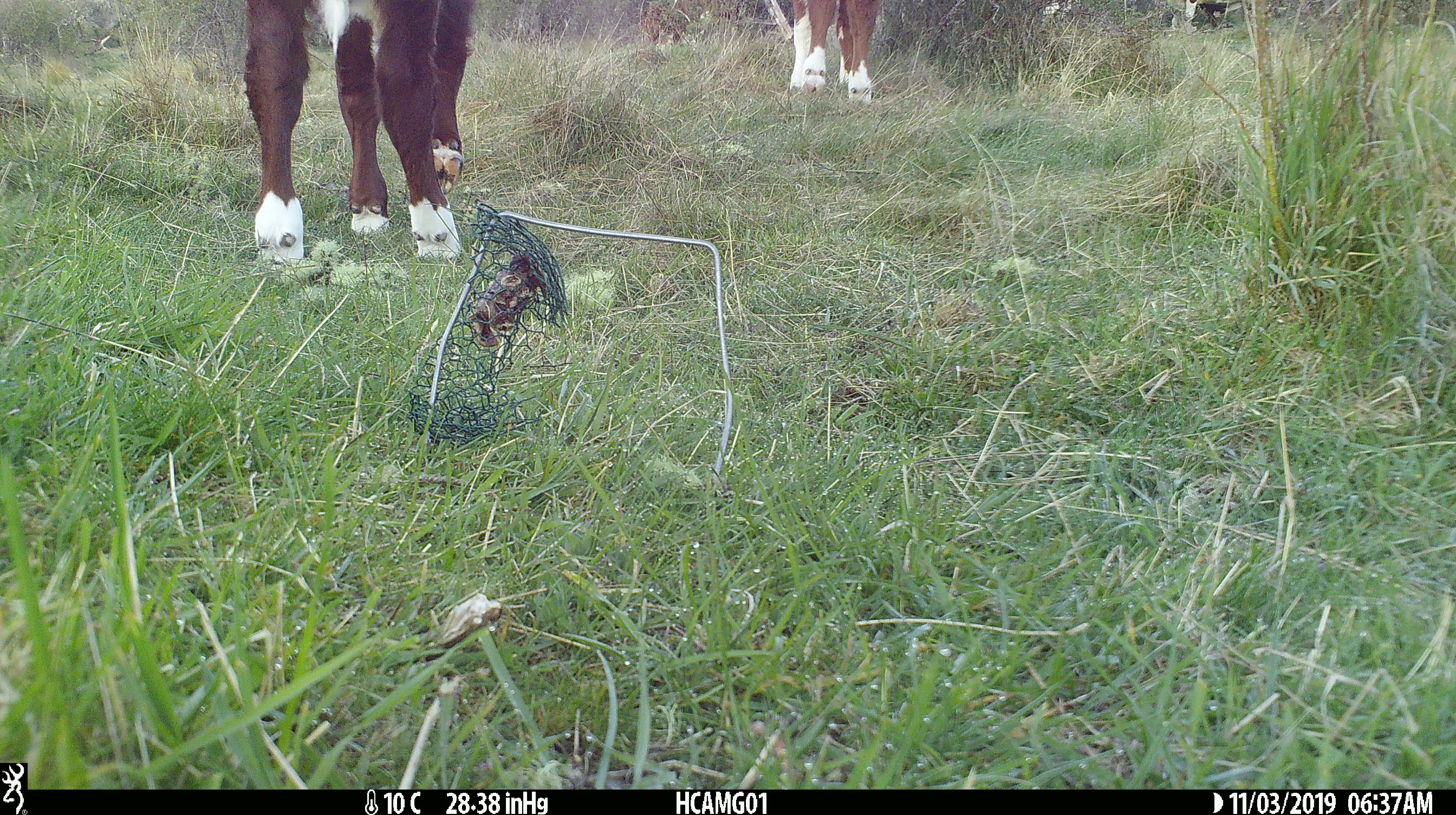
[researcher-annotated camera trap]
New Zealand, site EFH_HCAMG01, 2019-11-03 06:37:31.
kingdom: Animalia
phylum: Chordata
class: Mammalia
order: Artiodactyla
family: Bovidae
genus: Bos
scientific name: Bos taurus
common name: domestic cow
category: cow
Cow (domestic cow) (Bos taurus).